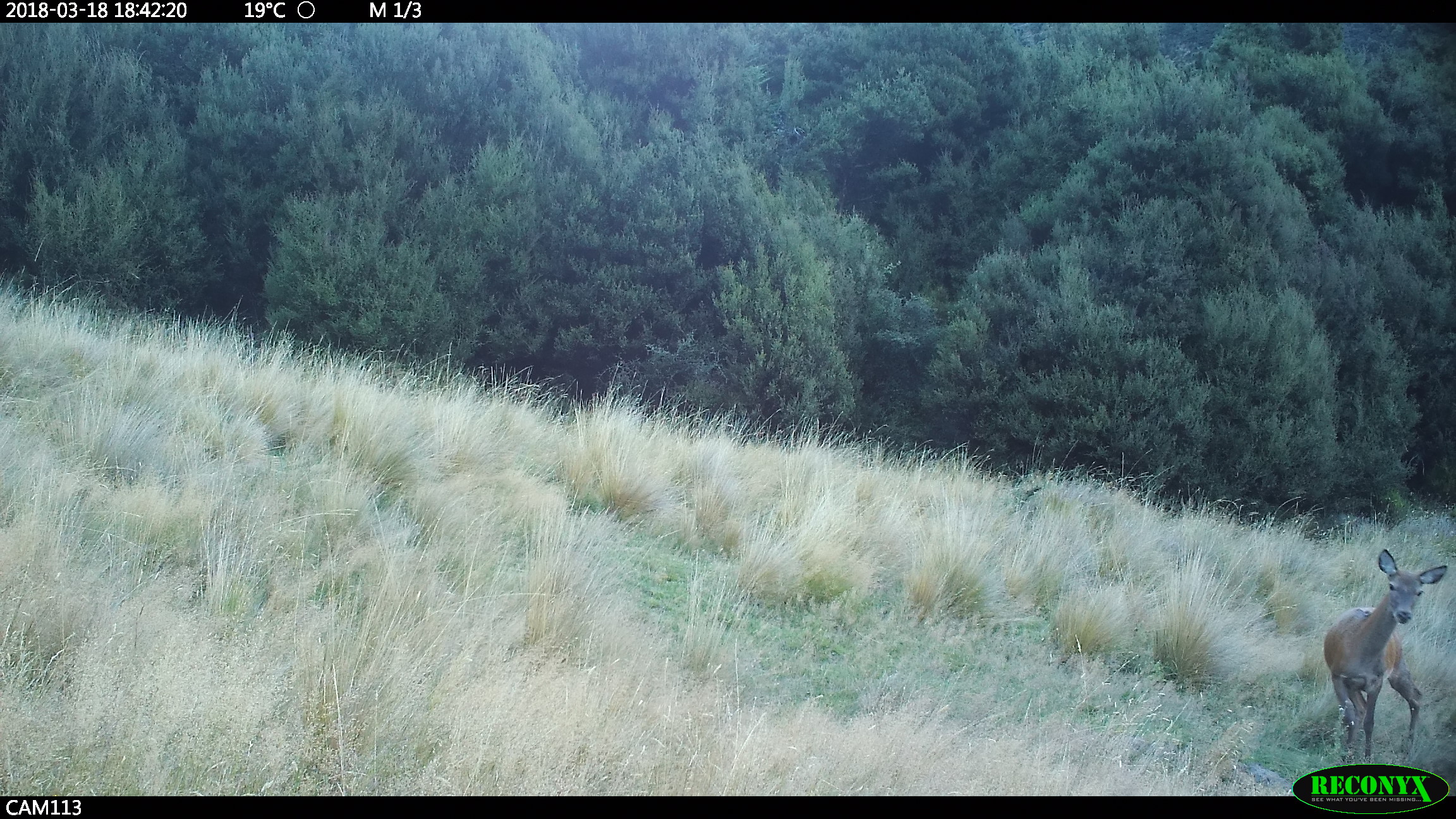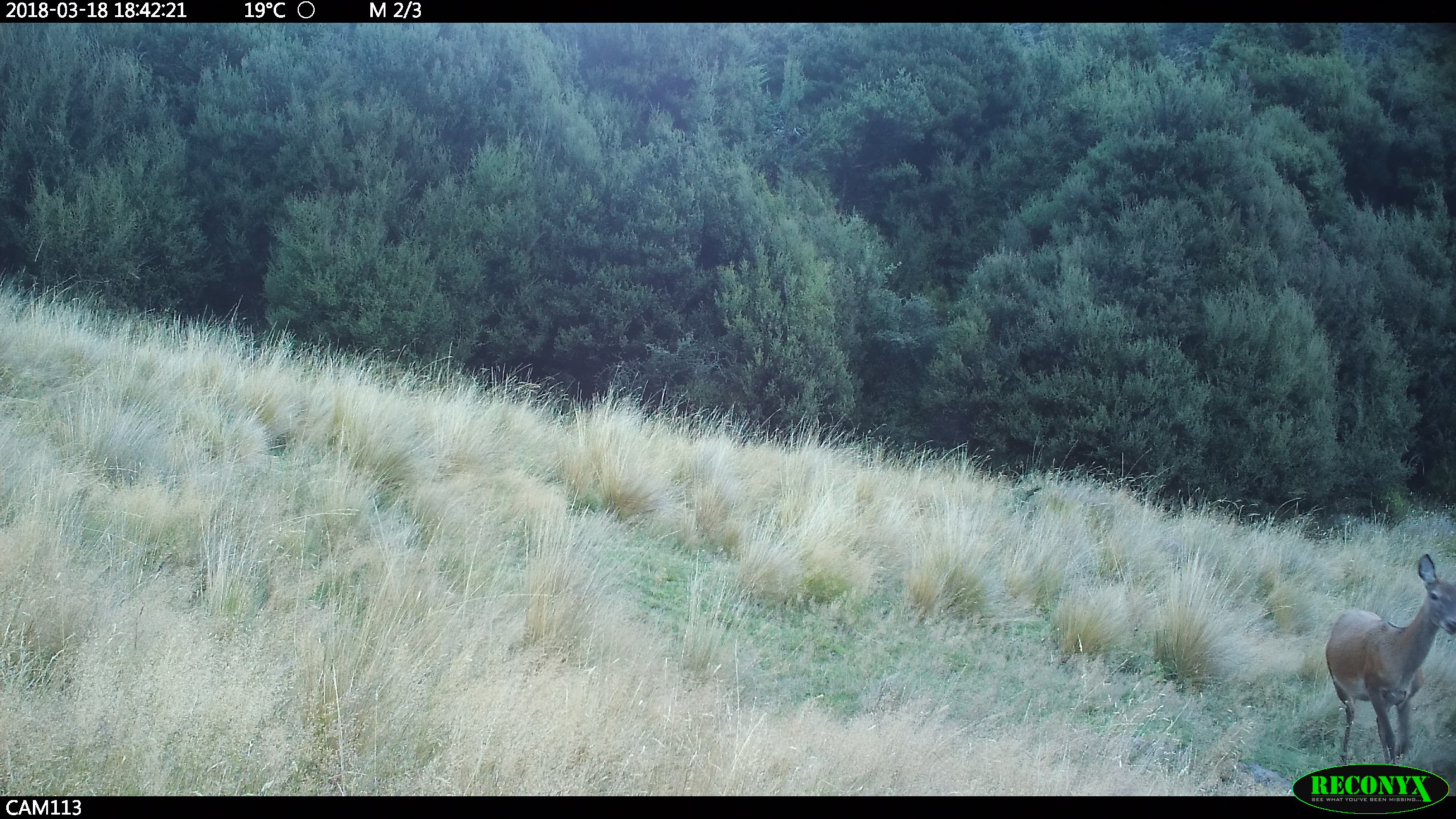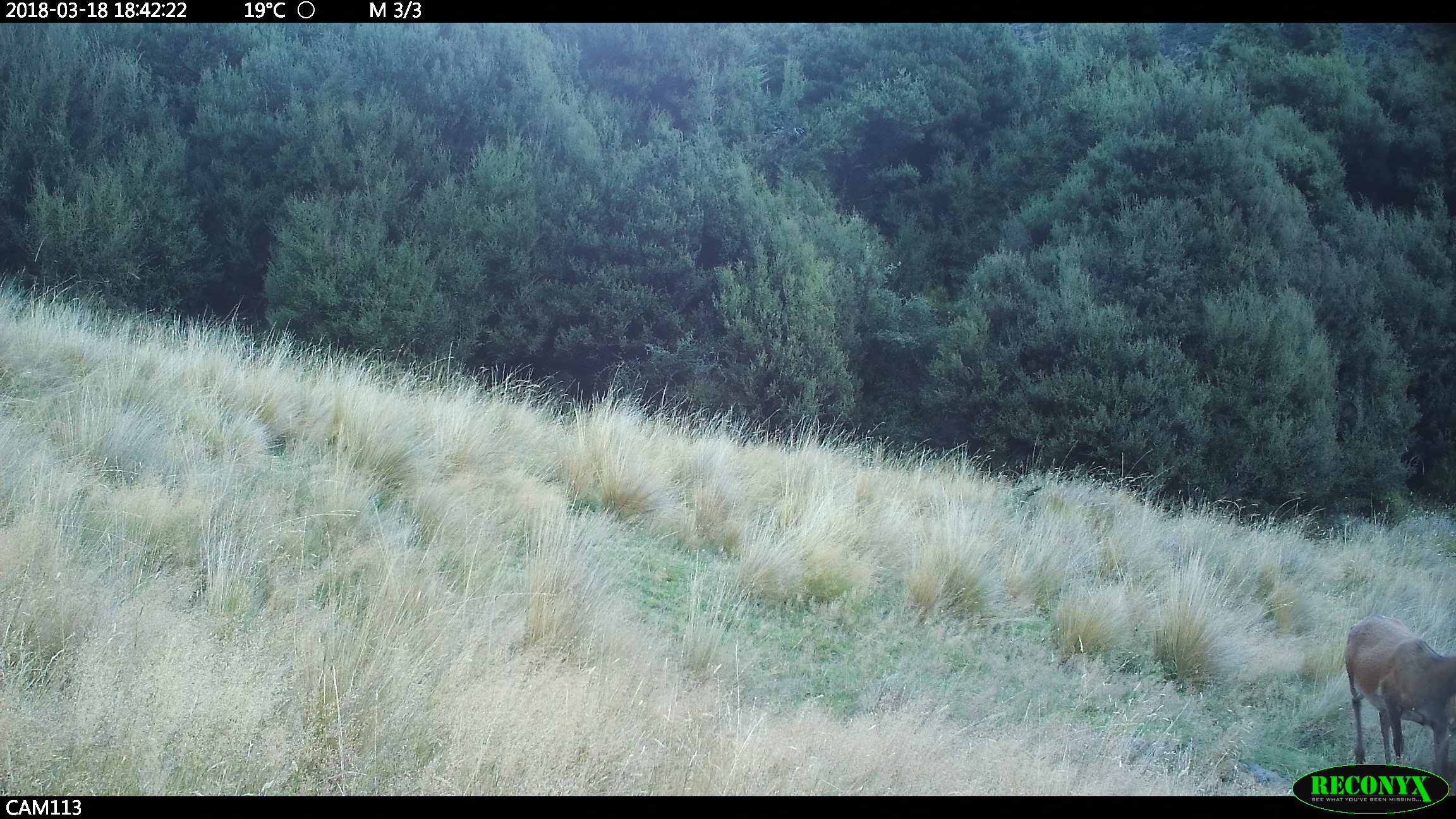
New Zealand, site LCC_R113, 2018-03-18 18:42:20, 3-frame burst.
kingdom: Animalia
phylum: Chordata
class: Mammalia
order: Artiodactyla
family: Cervidae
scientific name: Cervidae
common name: deer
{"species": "deer (Cervidae)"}